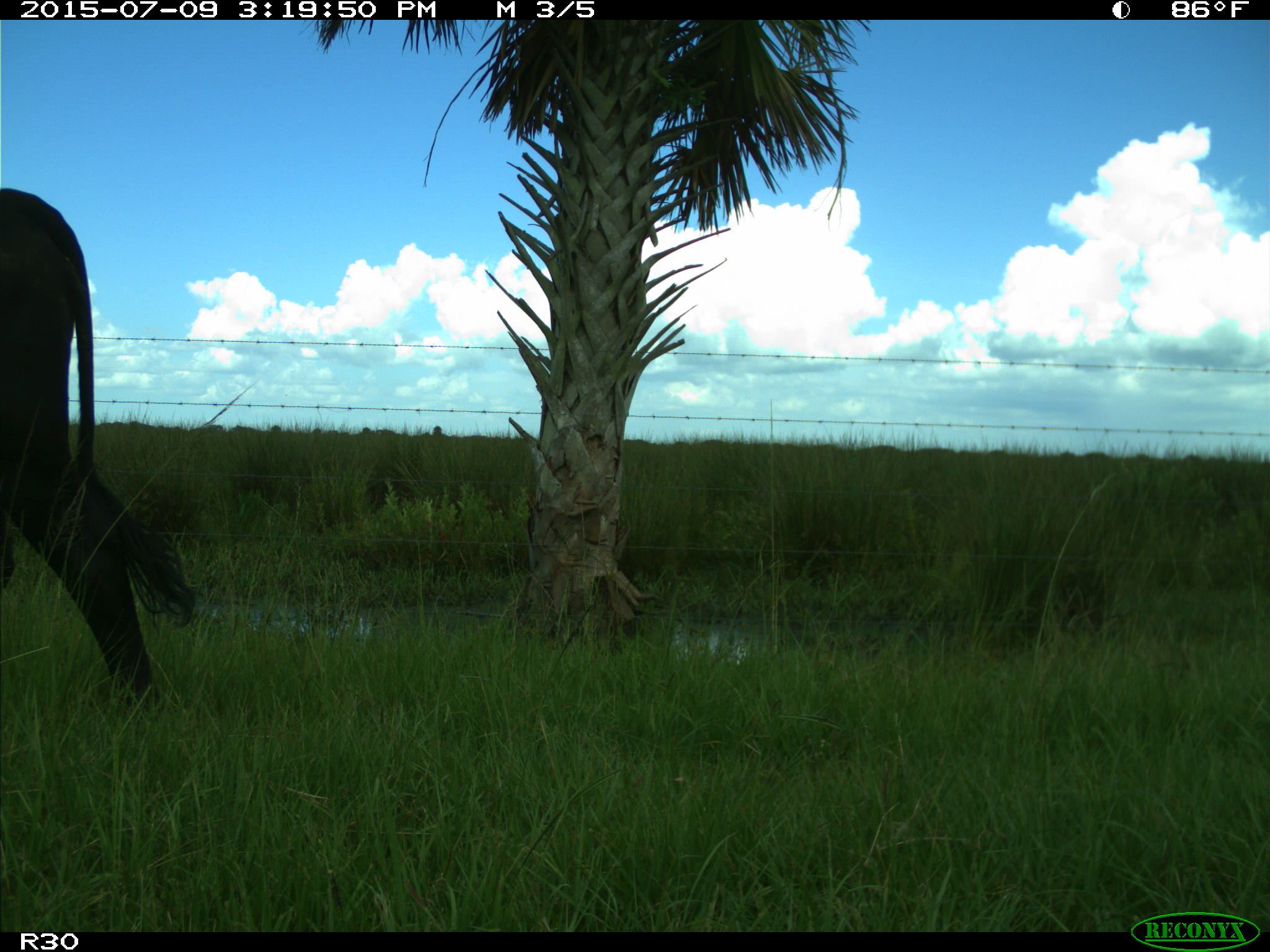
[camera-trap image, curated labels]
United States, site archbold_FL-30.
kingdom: Animalia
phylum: Chordata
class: Mammalia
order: Artiodactyla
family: Bovidae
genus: Bos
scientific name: Bos taurus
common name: domestic cow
Bos taurus (domestic cow).